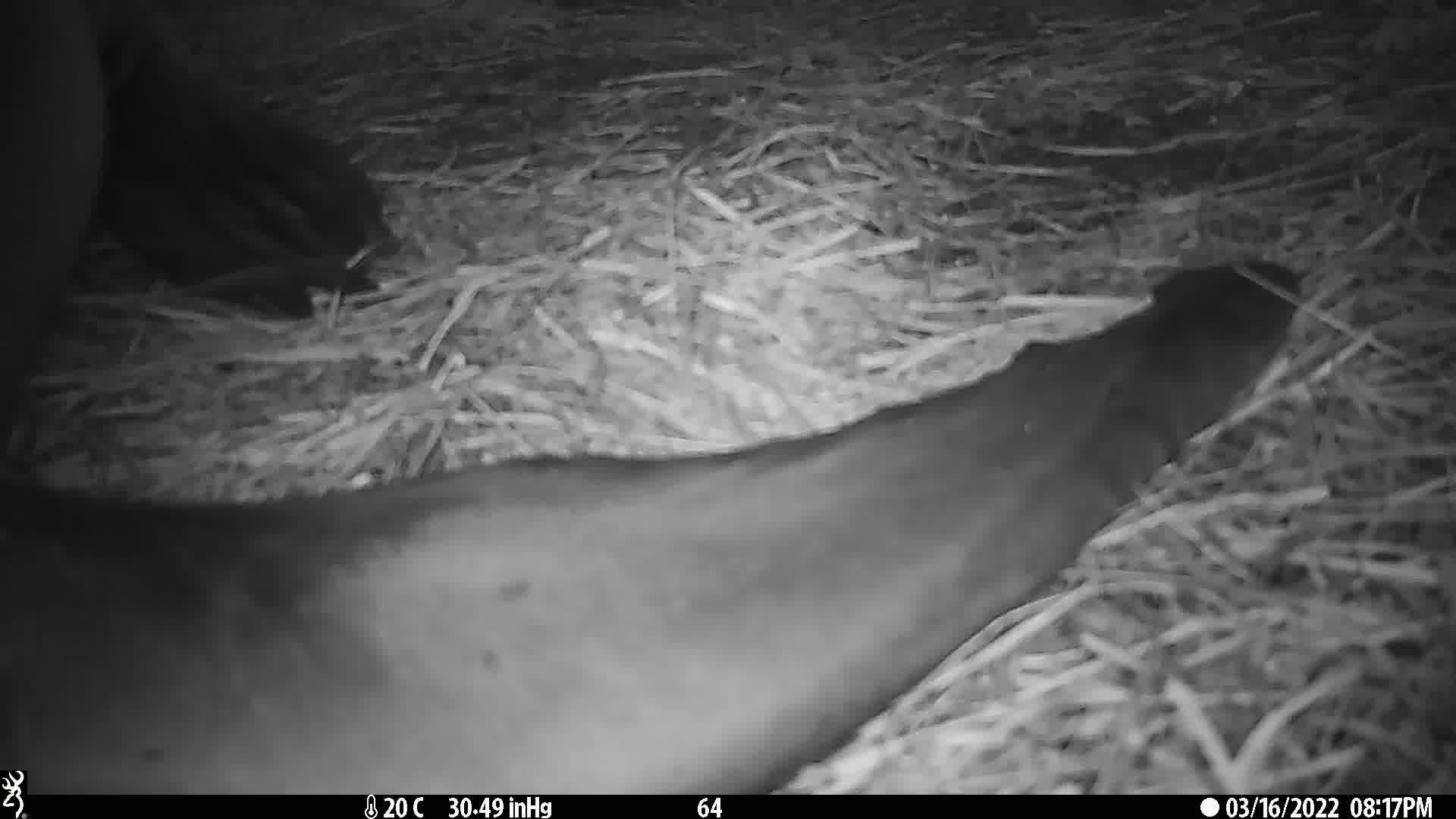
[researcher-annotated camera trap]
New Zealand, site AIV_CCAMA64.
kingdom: Animalia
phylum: Chordata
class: Mammalia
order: Carnivora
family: Otariidae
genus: Phocarctos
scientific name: Phocarctos hookeri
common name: new zealand sea lion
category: sealion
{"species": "sealion (new zealand sea lion) (Phocarctos hookeri)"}